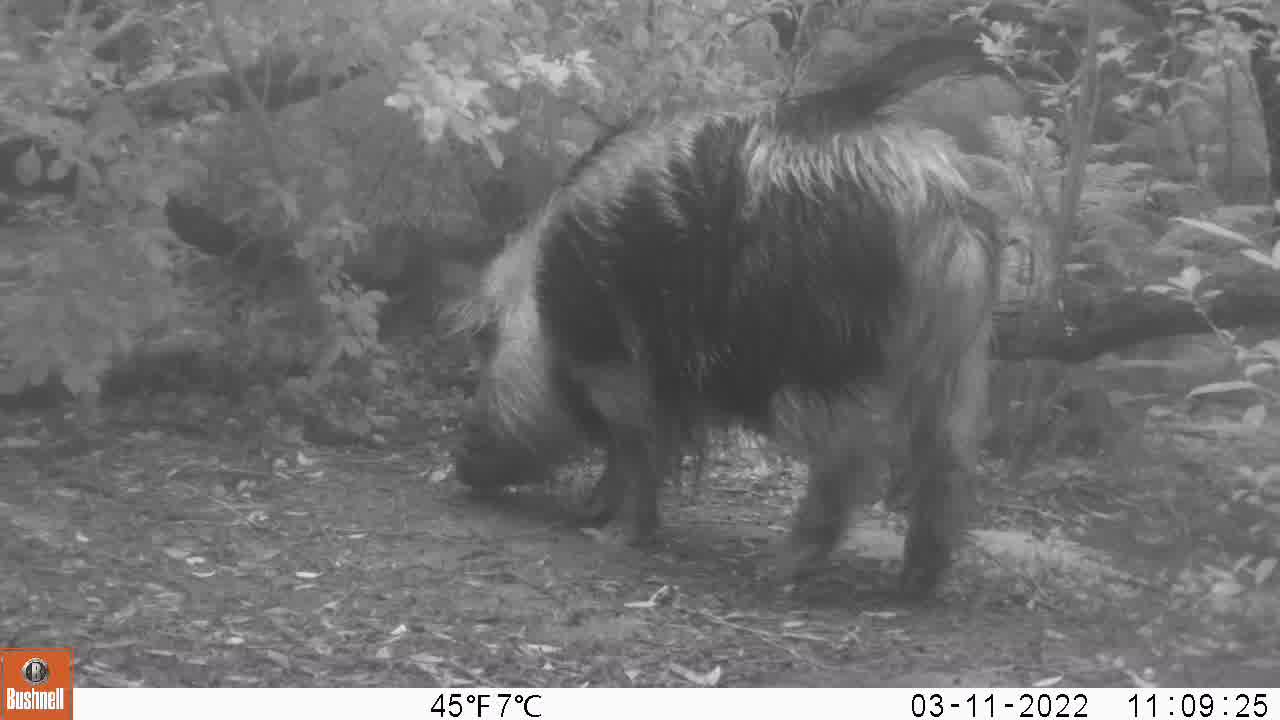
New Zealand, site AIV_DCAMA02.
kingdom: Animalia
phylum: Chordata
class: Mammalia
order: Artiodactyla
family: Suidae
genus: Sus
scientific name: Sus scrofa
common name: pig